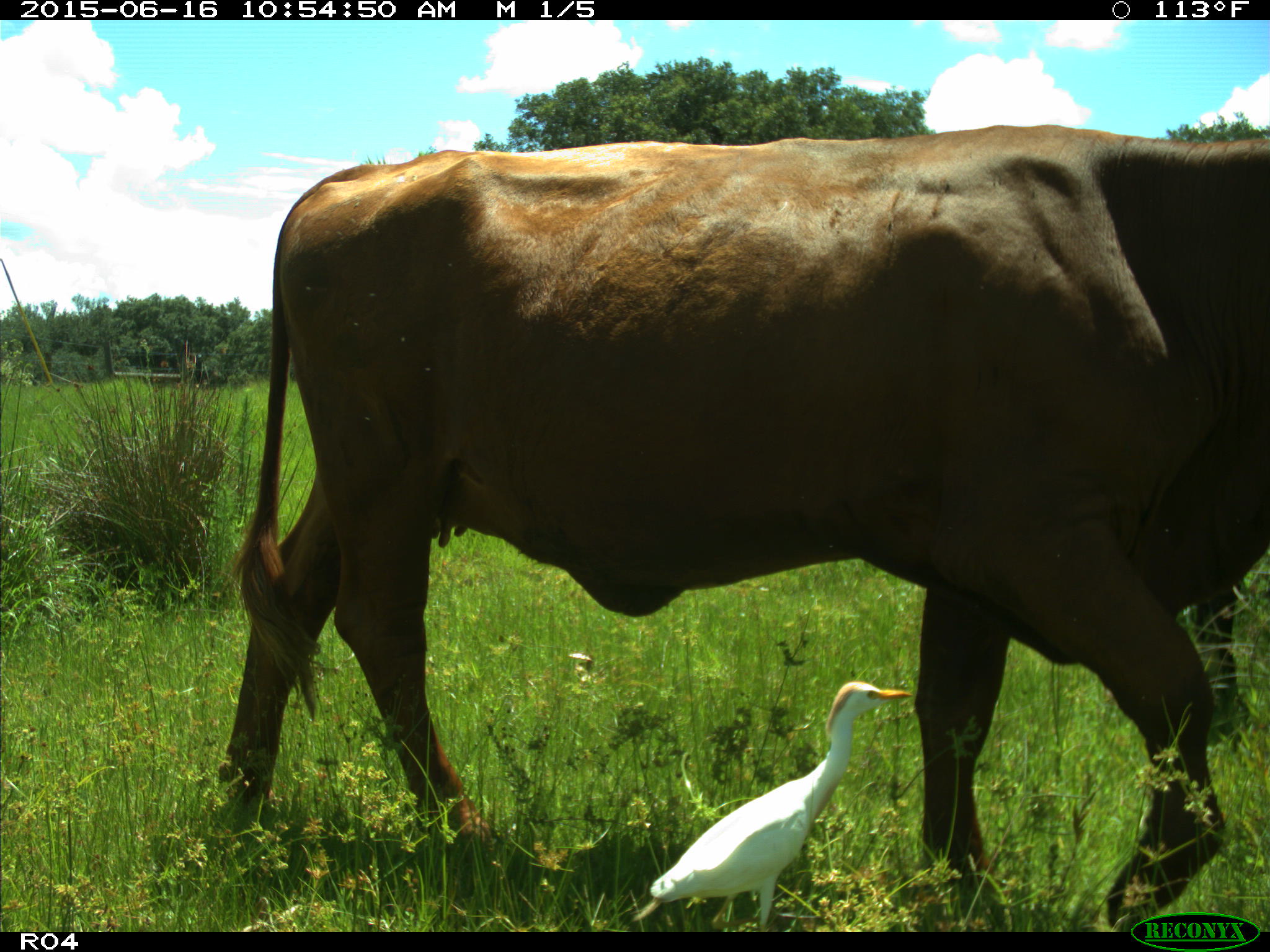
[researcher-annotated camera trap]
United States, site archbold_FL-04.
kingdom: Animalia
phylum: Chordata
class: Mammalia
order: Artiodactyla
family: Bovidae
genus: Bos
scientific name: Bos taurus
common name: domestic cow